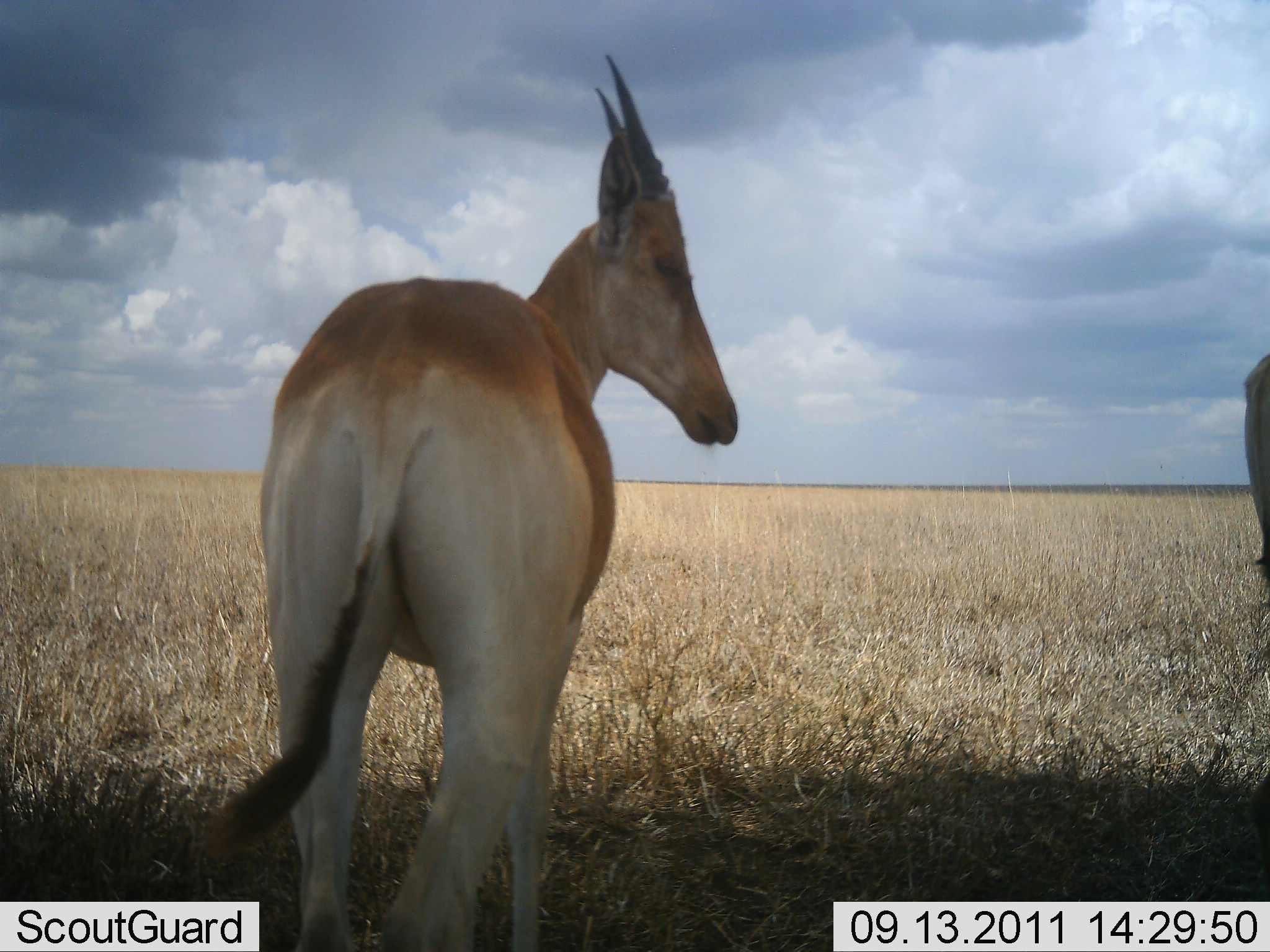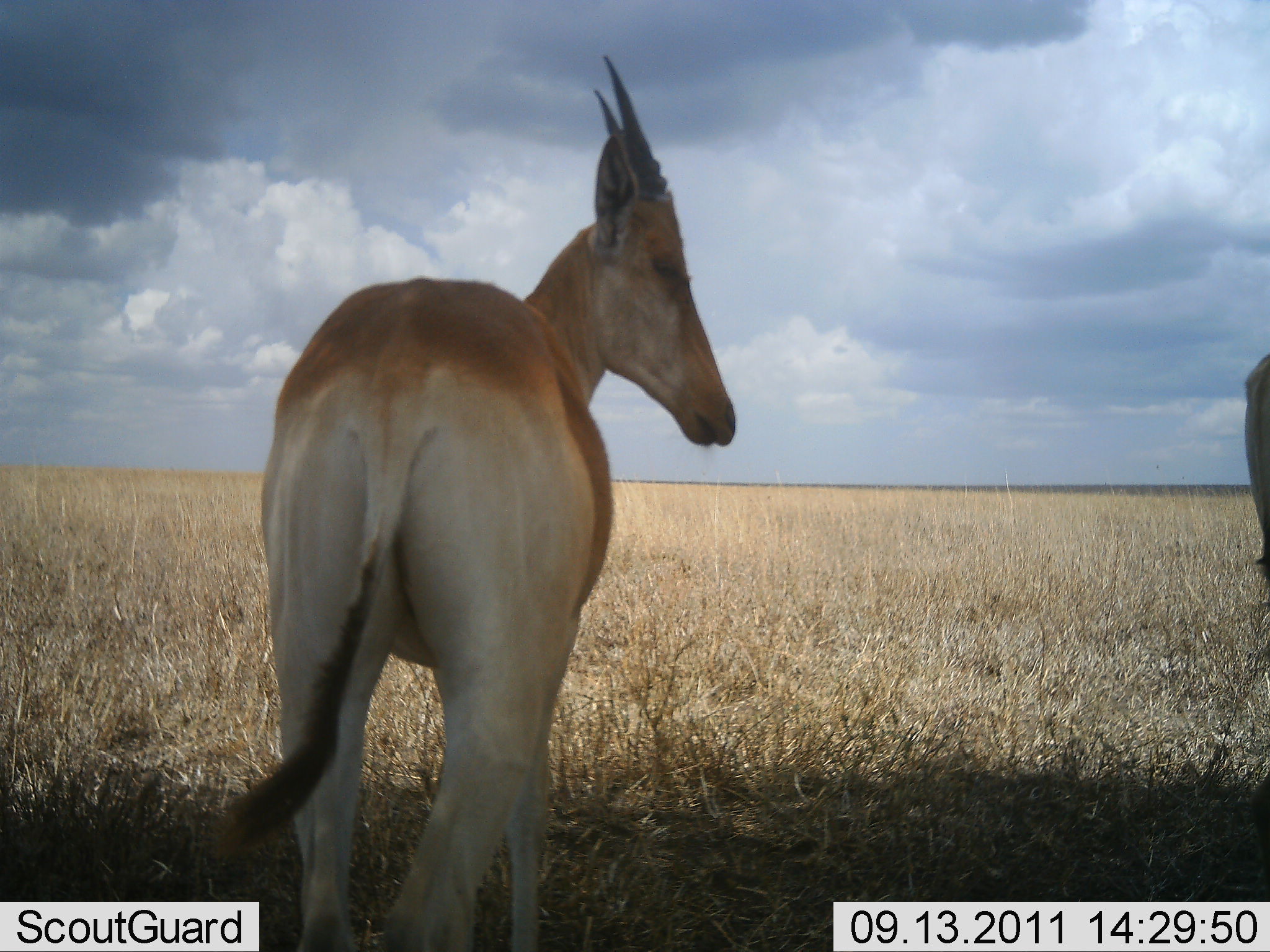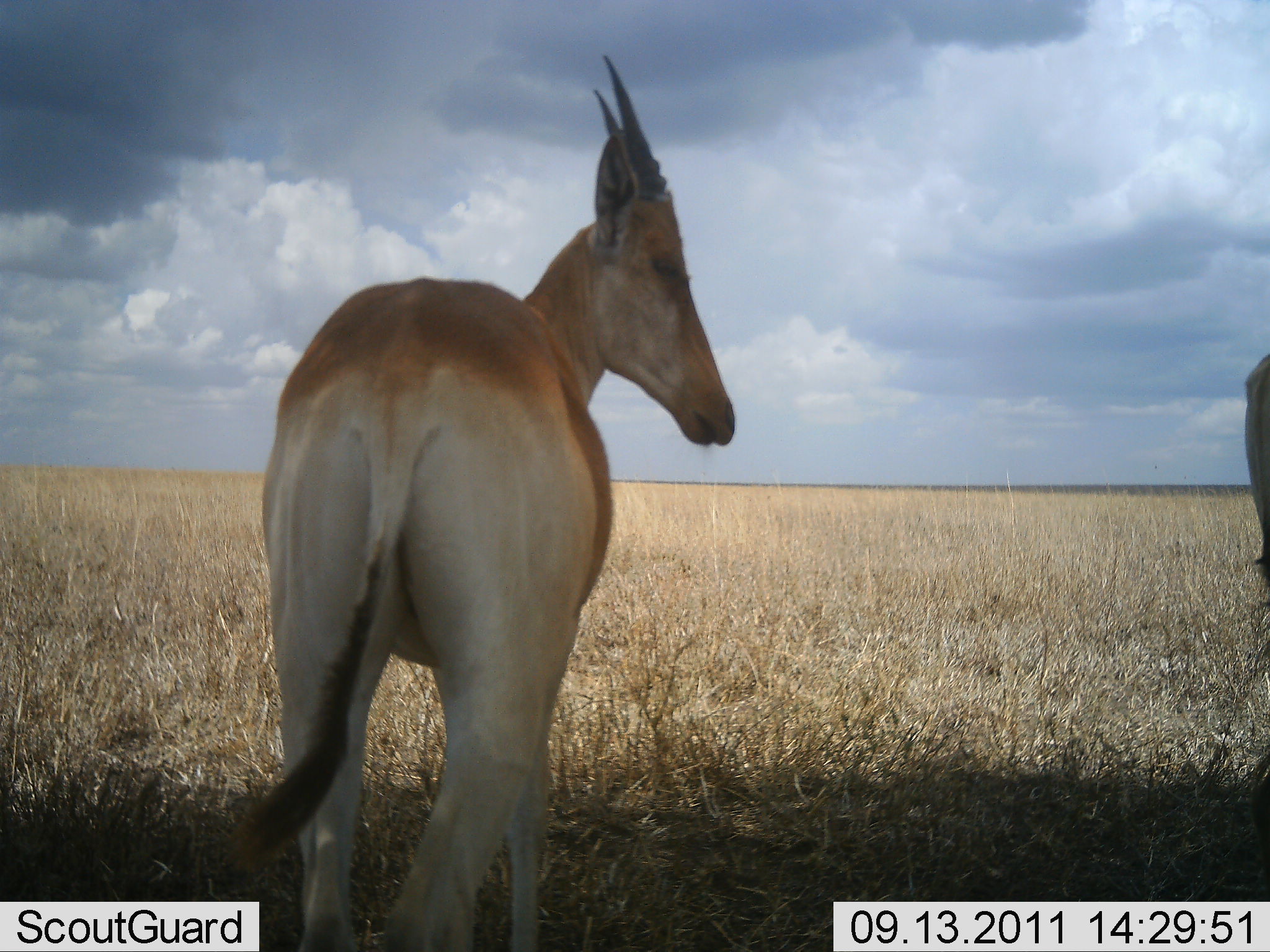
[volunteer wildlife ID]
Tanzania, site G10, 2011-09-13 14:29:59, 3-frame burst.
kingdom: Animalia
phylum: Chordata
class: Mammalia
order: Artiodactyla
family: Bovidae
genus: Alcelaphus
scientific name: Alcelaphus buselaphus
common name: hartebeest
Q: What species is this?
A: Hartebeest (Alcelaphus buselaphus).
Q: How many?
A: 2.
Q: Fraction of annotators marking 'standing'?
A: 100%.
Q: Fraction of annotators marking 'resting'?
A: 0%.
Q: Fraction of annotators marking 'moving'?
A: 0%.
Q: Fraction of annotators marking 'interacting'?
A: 0%.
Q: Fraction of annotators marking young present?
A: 7%.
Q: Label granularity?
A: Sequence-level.